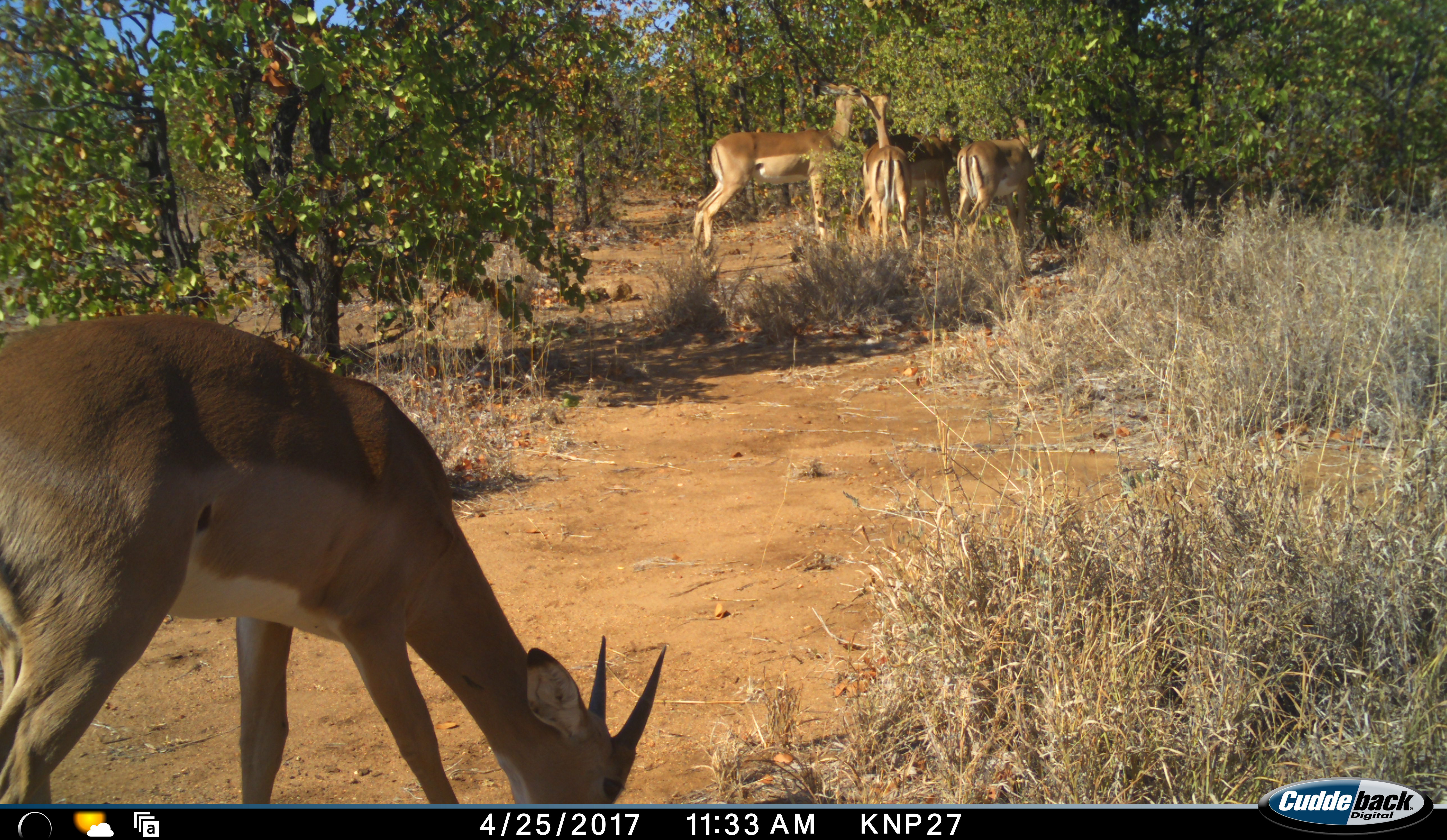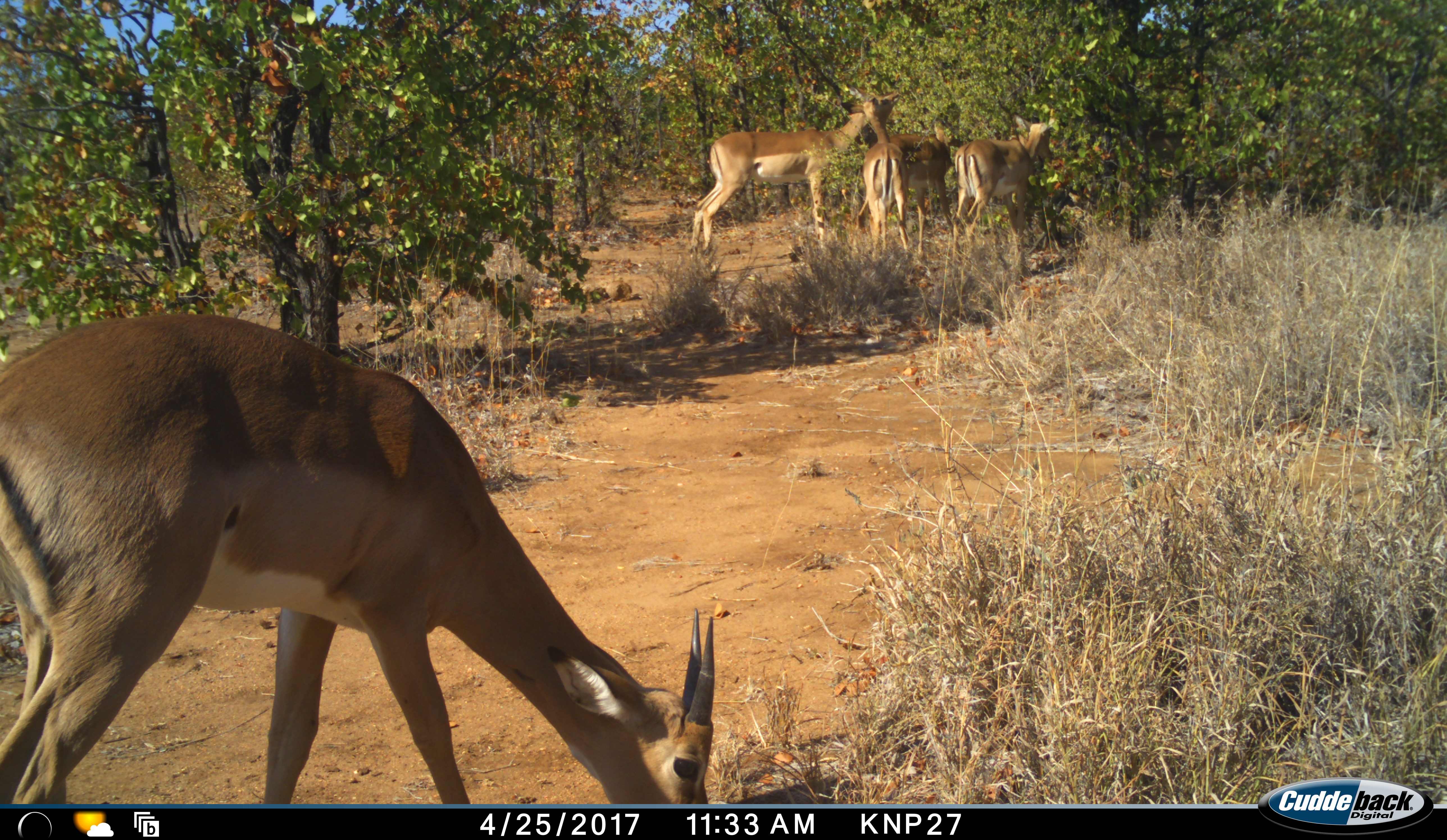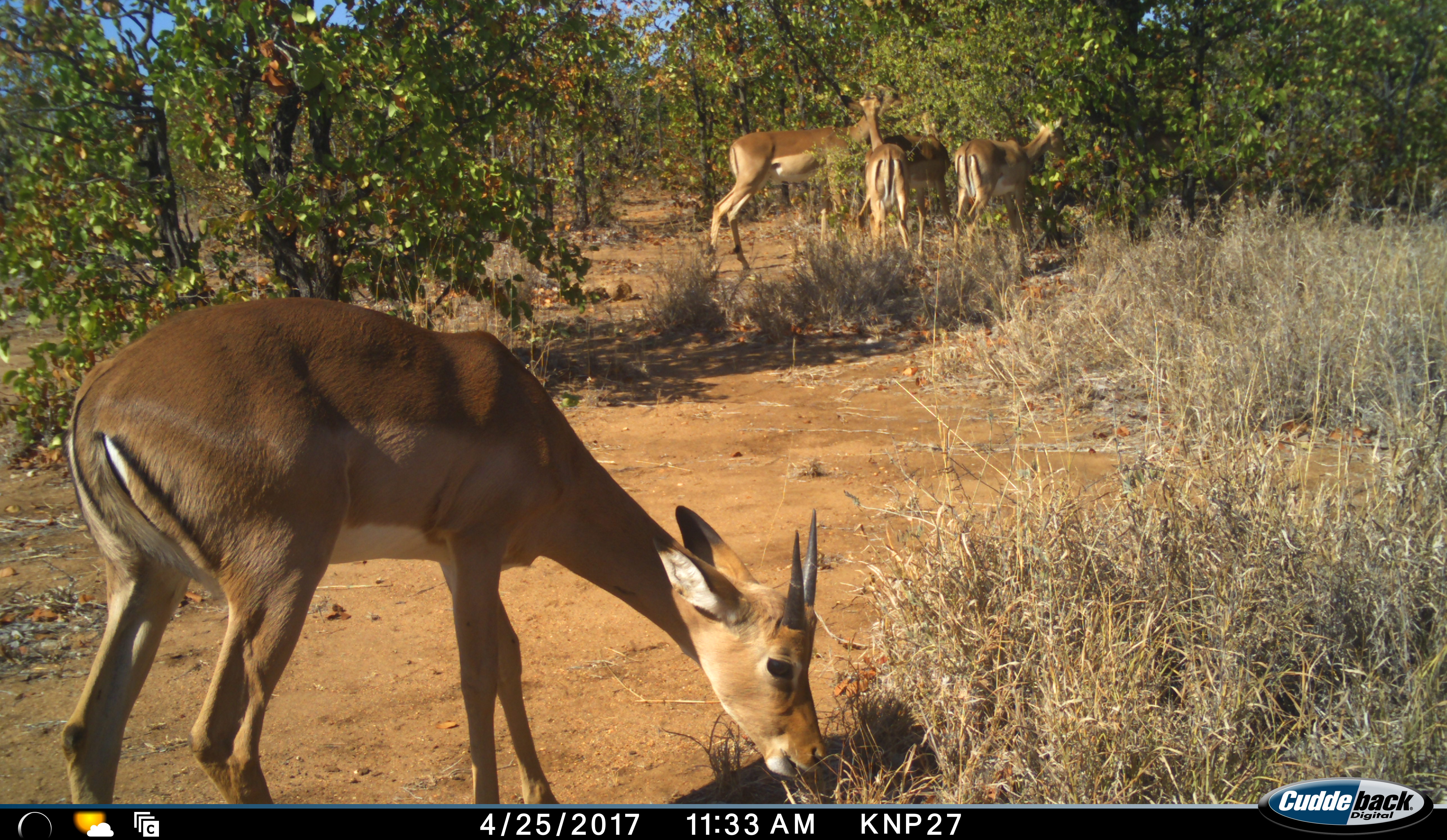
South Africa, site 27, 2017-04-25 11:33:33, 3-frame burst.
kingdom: Animalia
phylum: Chordata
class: Mammalia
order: Artiodactyla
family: Bovidae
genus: Aepyceros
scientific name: Aepyceros melampus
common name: impala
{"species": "impala (Aepyceros melampus)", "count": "5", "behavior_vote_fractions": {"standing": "60%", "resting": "0%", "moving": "40%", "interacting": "0%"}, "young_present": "10%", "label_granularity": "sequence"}